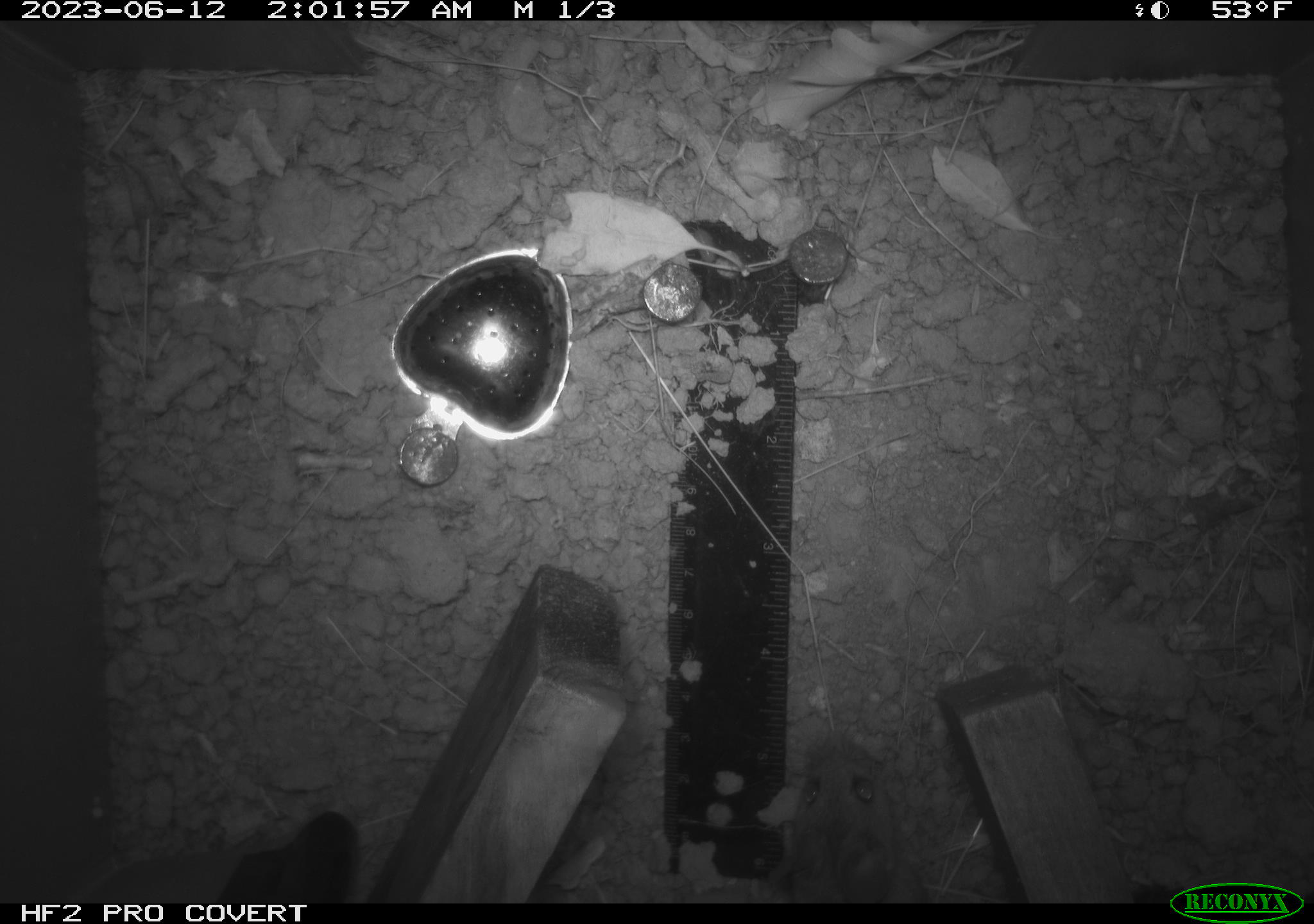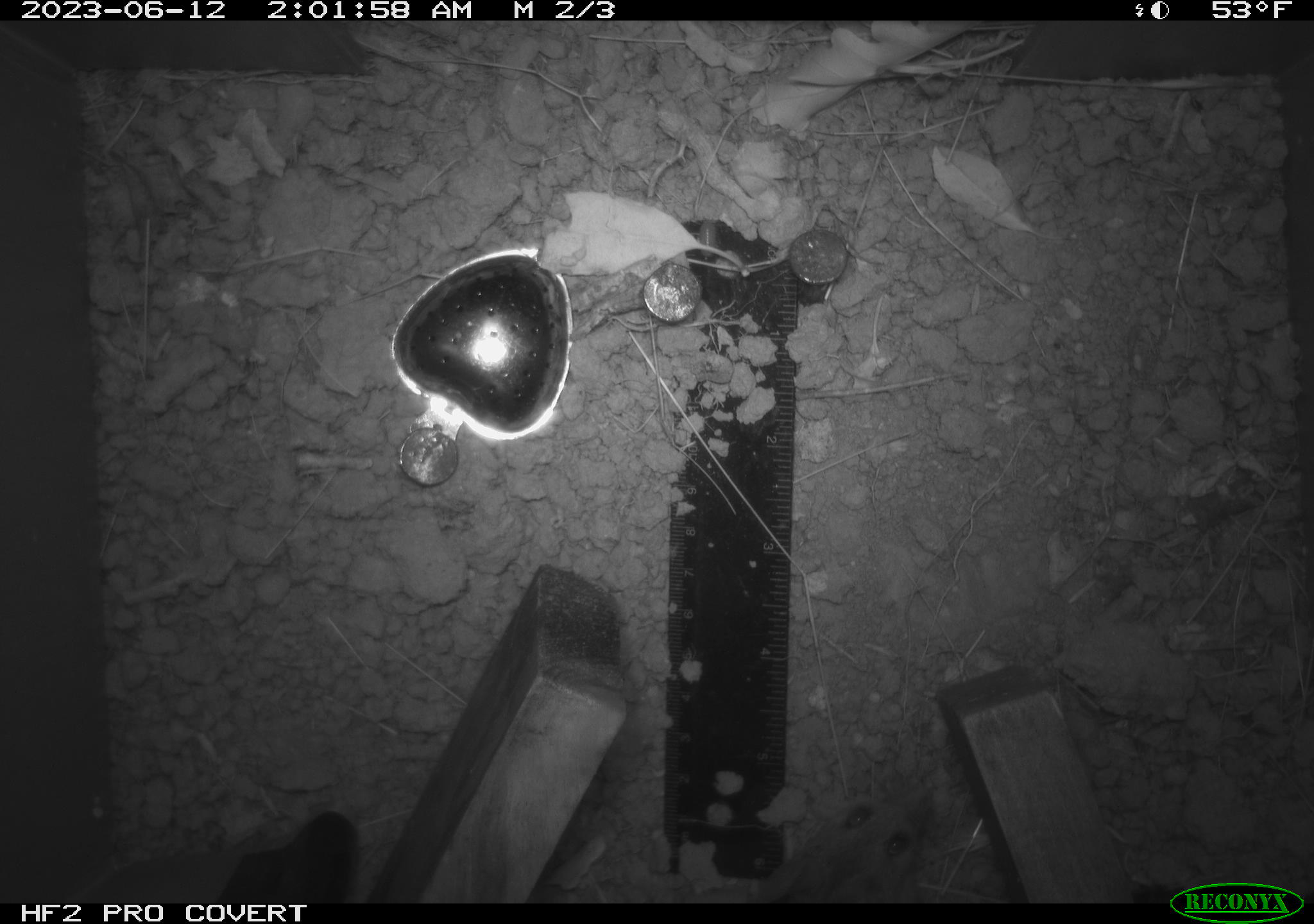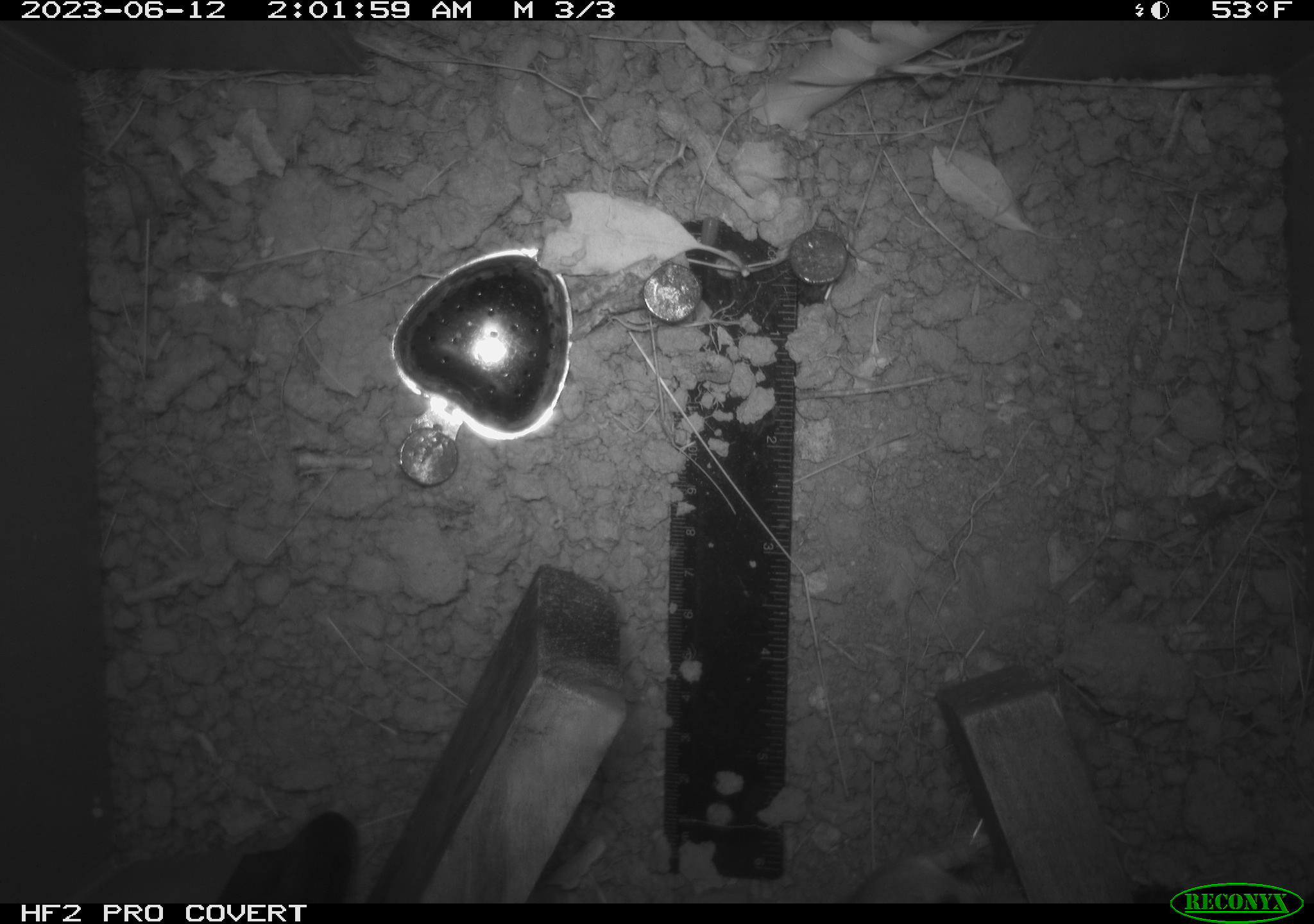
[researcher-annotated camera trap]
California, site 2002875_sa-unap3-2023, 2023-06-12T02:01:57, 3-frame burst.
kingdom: Animalia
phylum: Chordata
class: Mammalia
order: Rodentia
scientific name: Rodentia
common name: mouse species